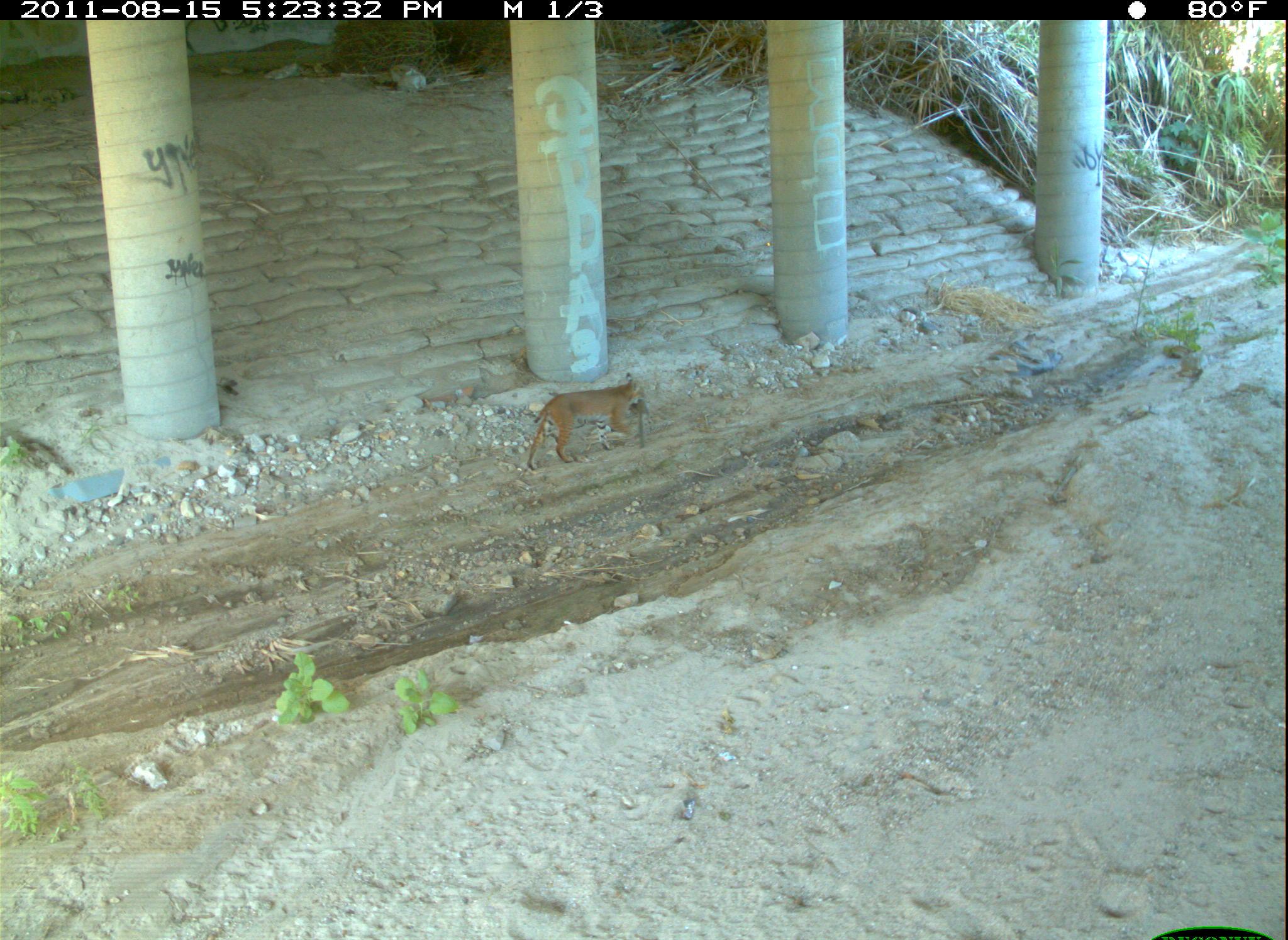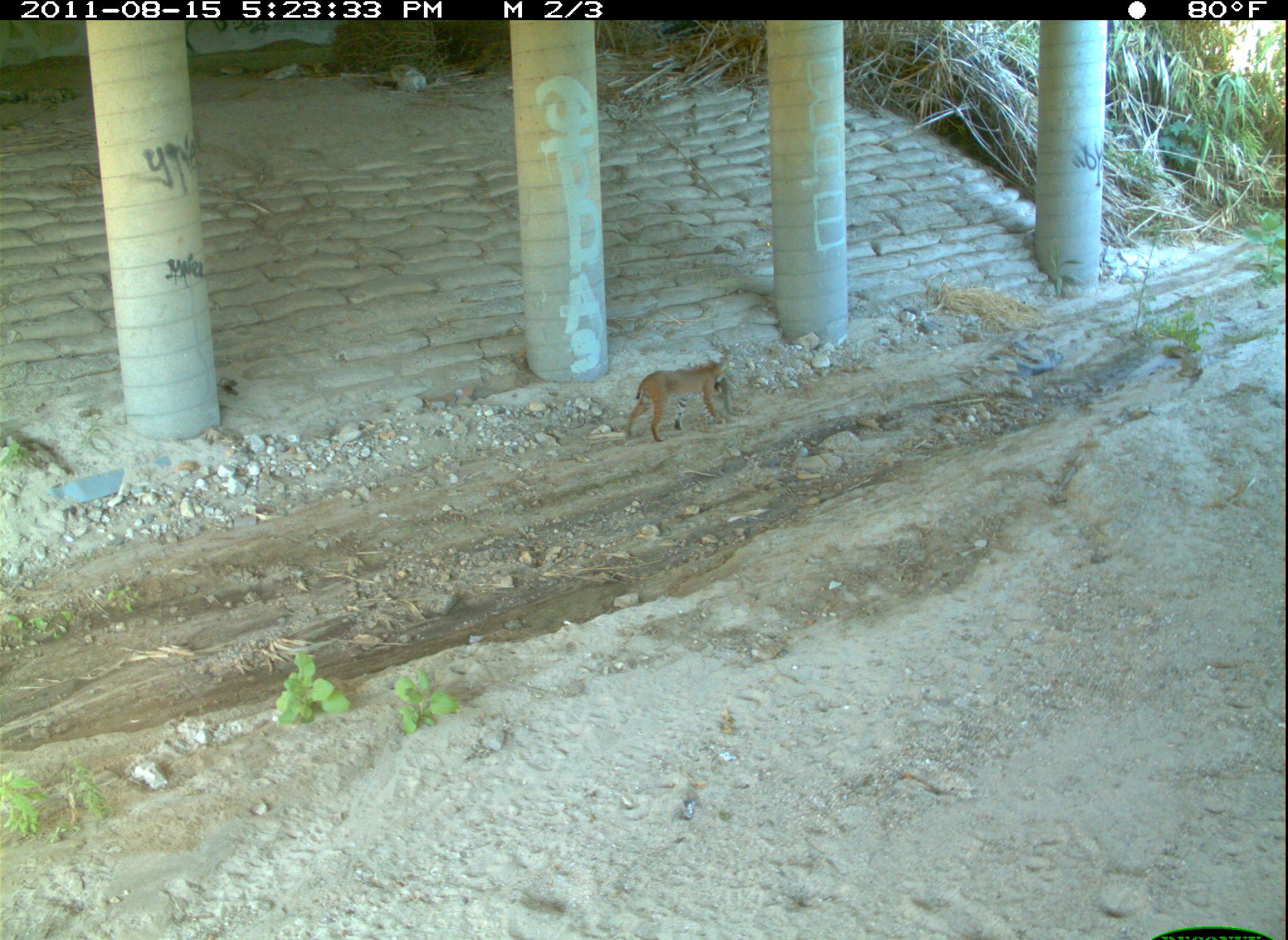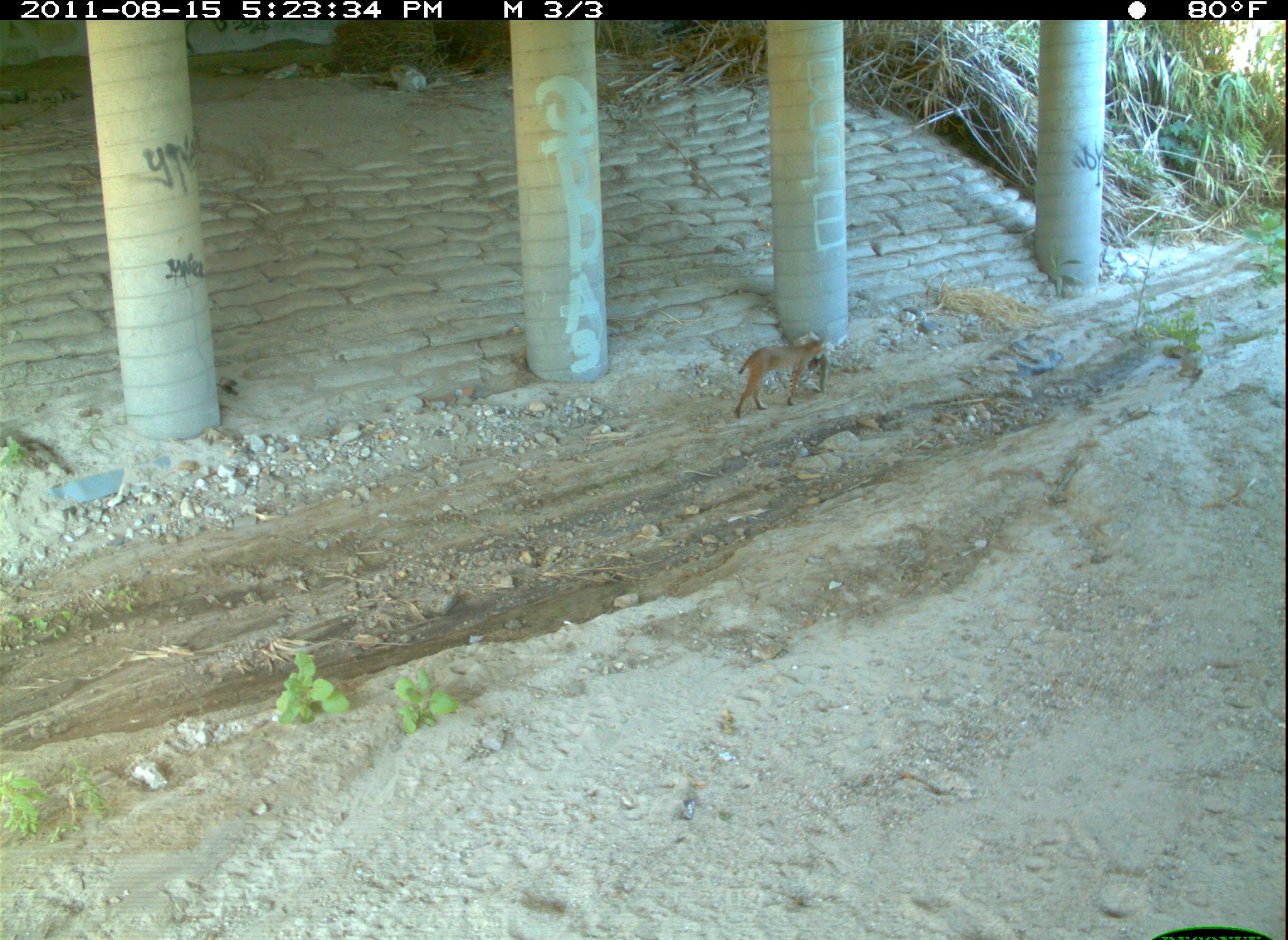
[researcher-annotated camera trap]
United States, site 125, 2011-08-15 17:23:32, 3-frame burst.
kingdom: Animalia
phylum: Chordata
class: Mammalia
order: Carnivora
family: Felidae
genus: Lynx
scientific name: Lynx rufus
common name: bobcat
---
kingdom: Animalia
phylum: Chordata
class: Mammalia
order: Lagomorpha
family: Leporidae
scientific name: Leporidae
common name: rabbits and hares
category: rabbit